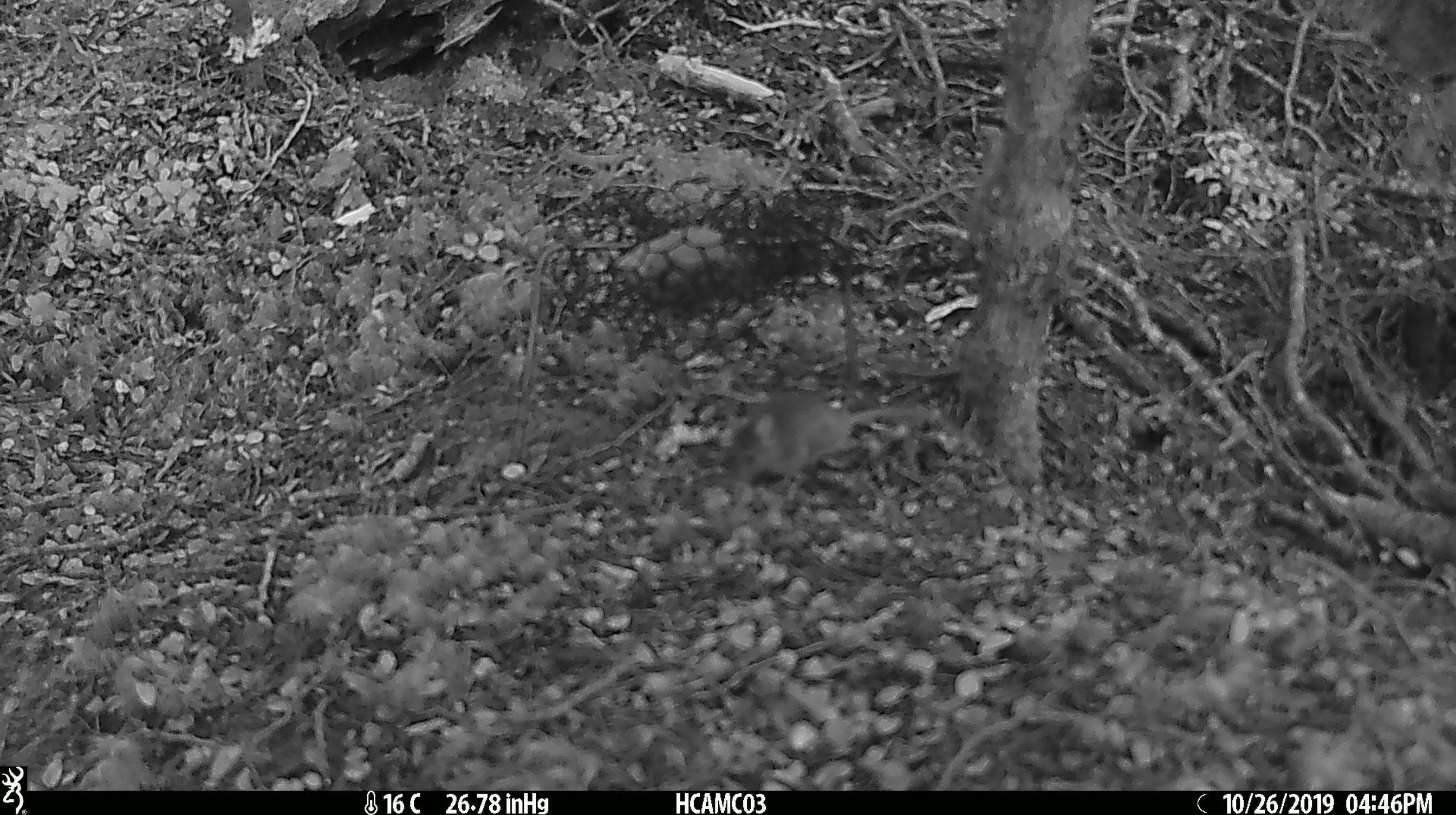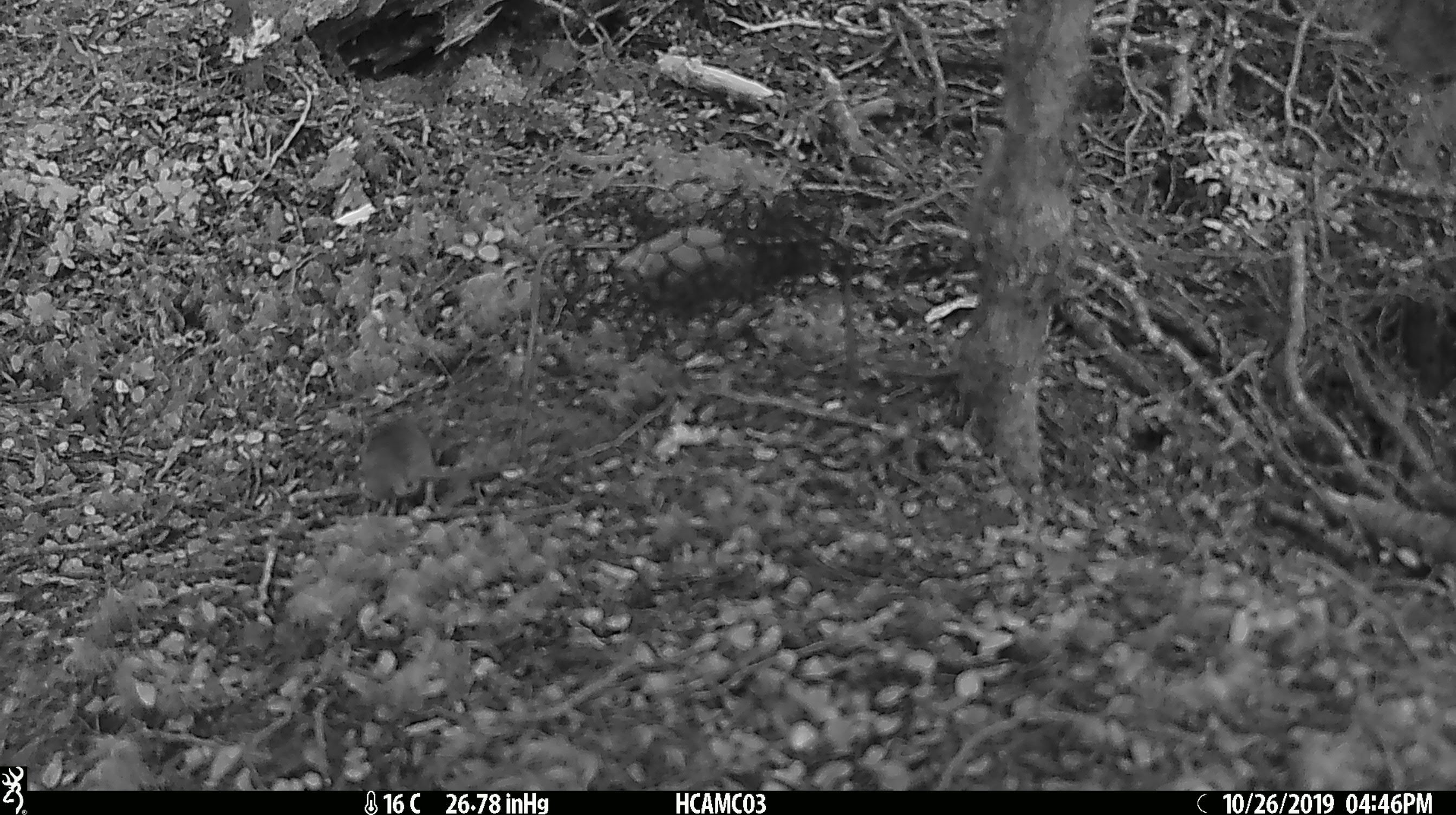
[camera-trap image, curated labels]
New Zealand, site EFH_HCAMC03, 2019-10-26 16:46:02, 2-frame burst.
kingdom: Animalia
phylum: Chordata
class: Mammalia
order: Rodentia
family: Muridae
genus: Mus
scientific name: Mus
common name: mouse